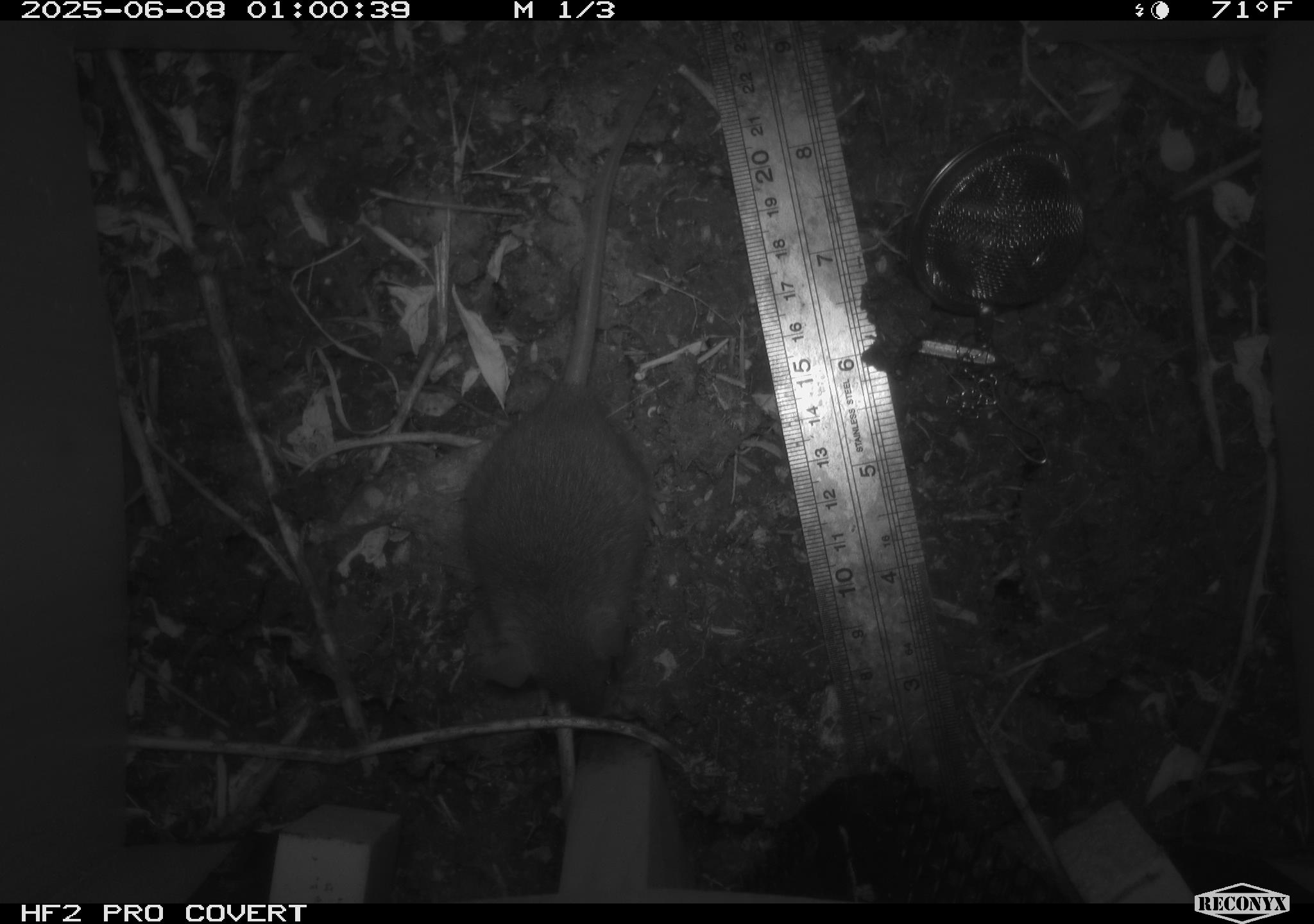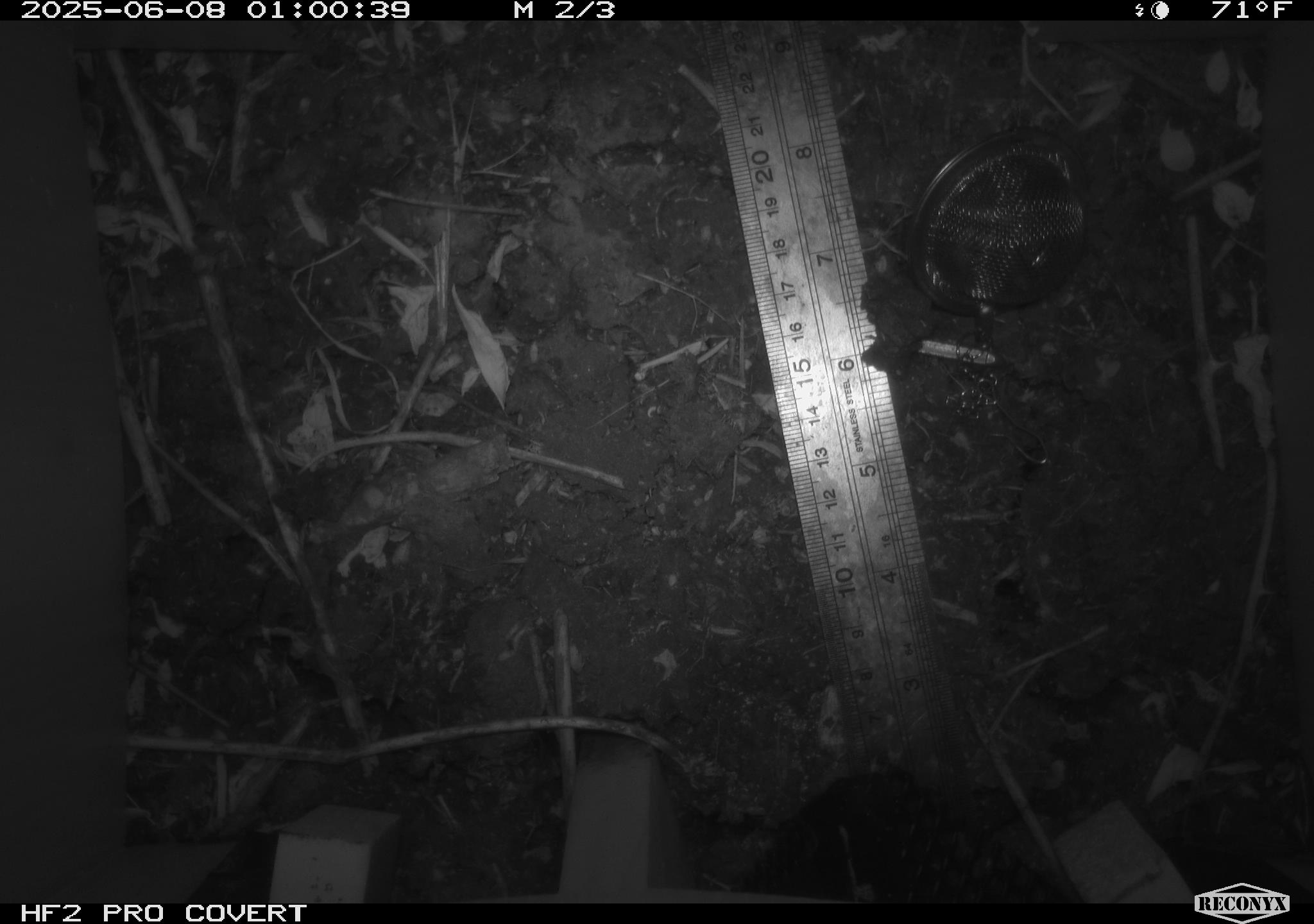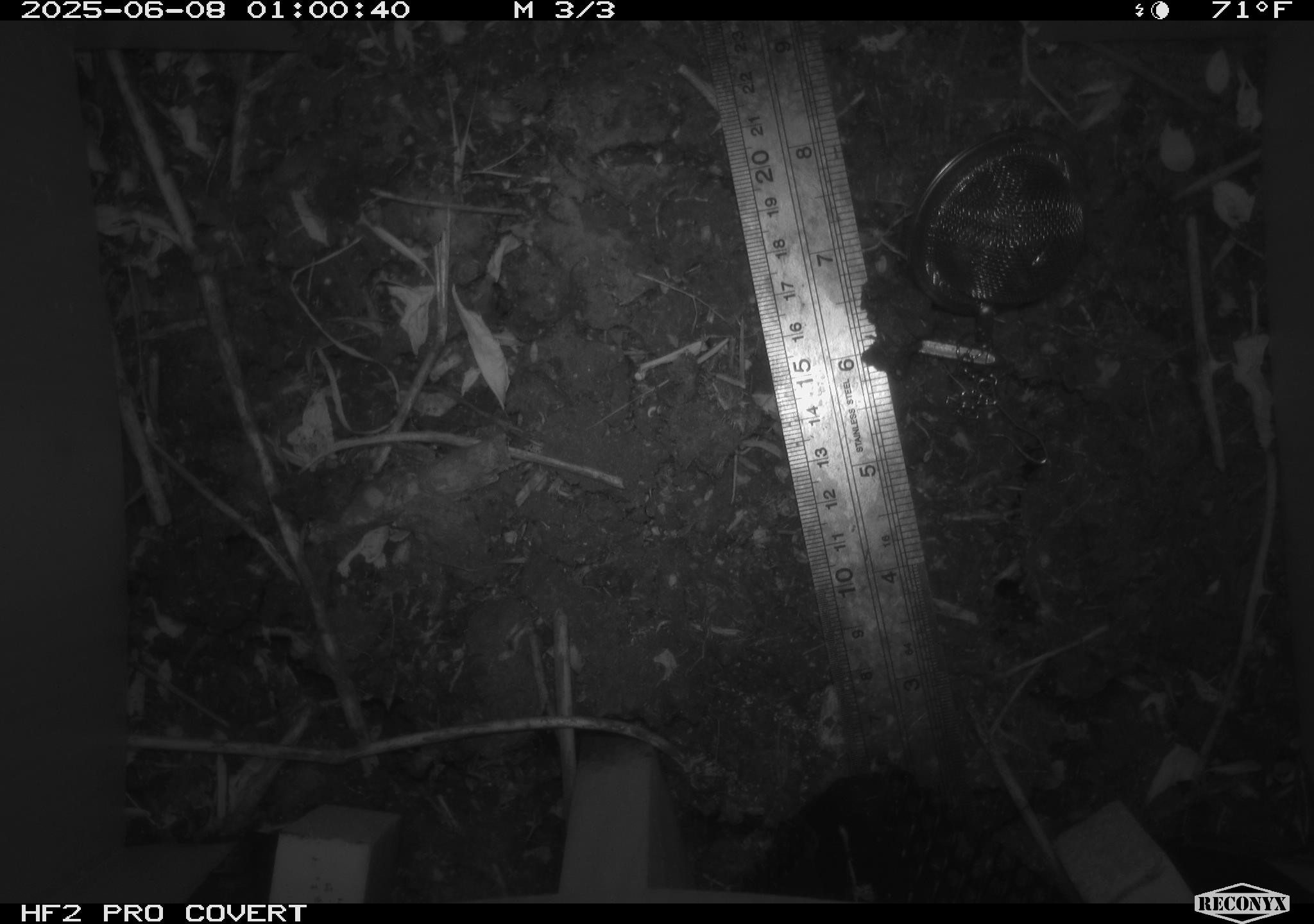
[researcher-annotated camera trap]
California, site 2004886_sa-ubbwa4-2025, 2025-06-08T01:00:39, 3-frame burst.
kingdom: Animalia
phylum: Chordata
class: Mammalia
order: Rodentia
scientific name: Rodentia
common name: rodent